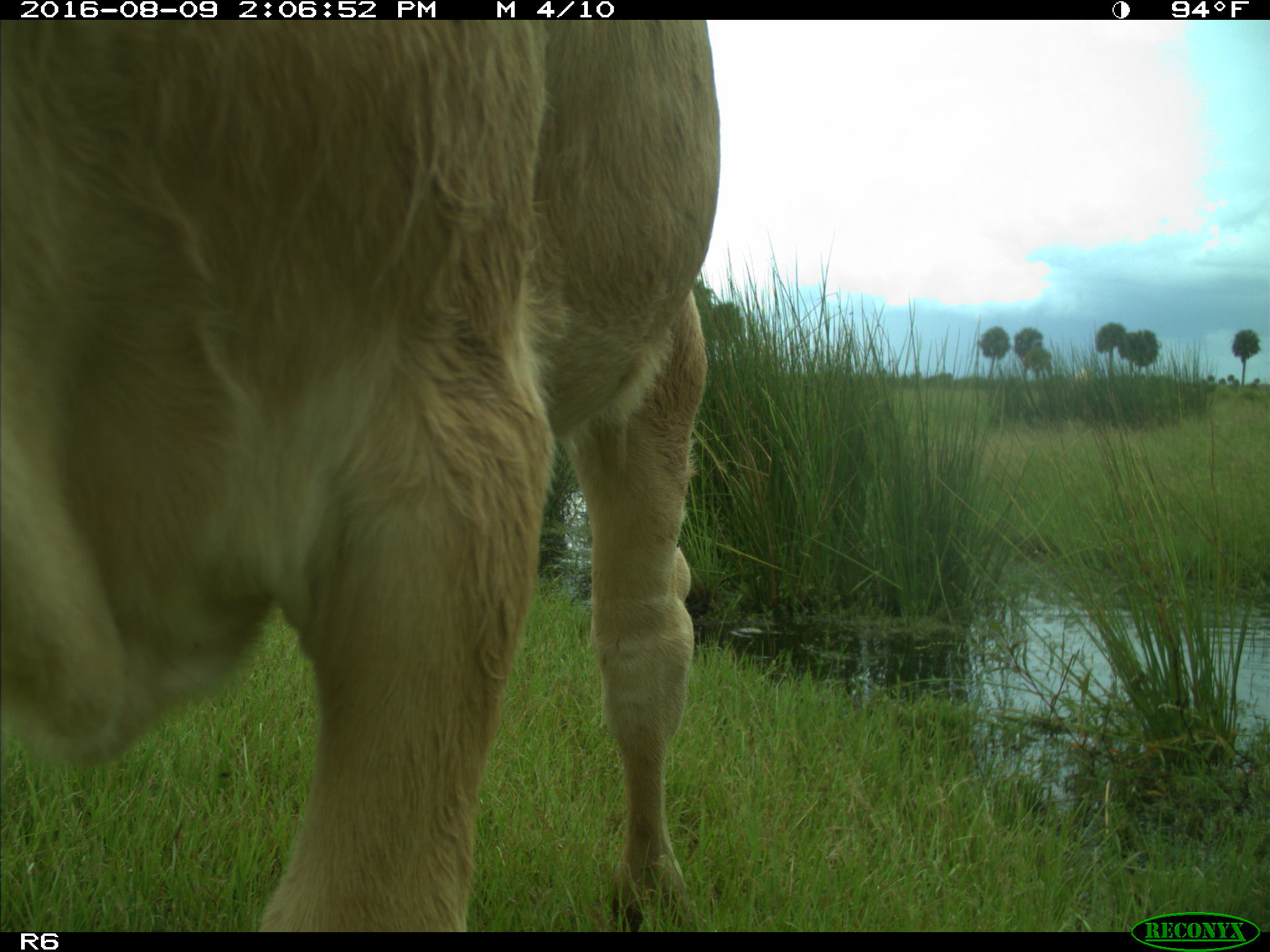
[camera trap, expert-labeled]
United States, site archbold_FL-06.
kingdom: Animalia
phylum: Chordata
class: Mammalia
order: Artiodactyla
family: Bovidae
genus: Bos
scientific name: Bos taurus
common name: domestic cow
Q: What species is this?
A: Bos taurus (domestic cow).